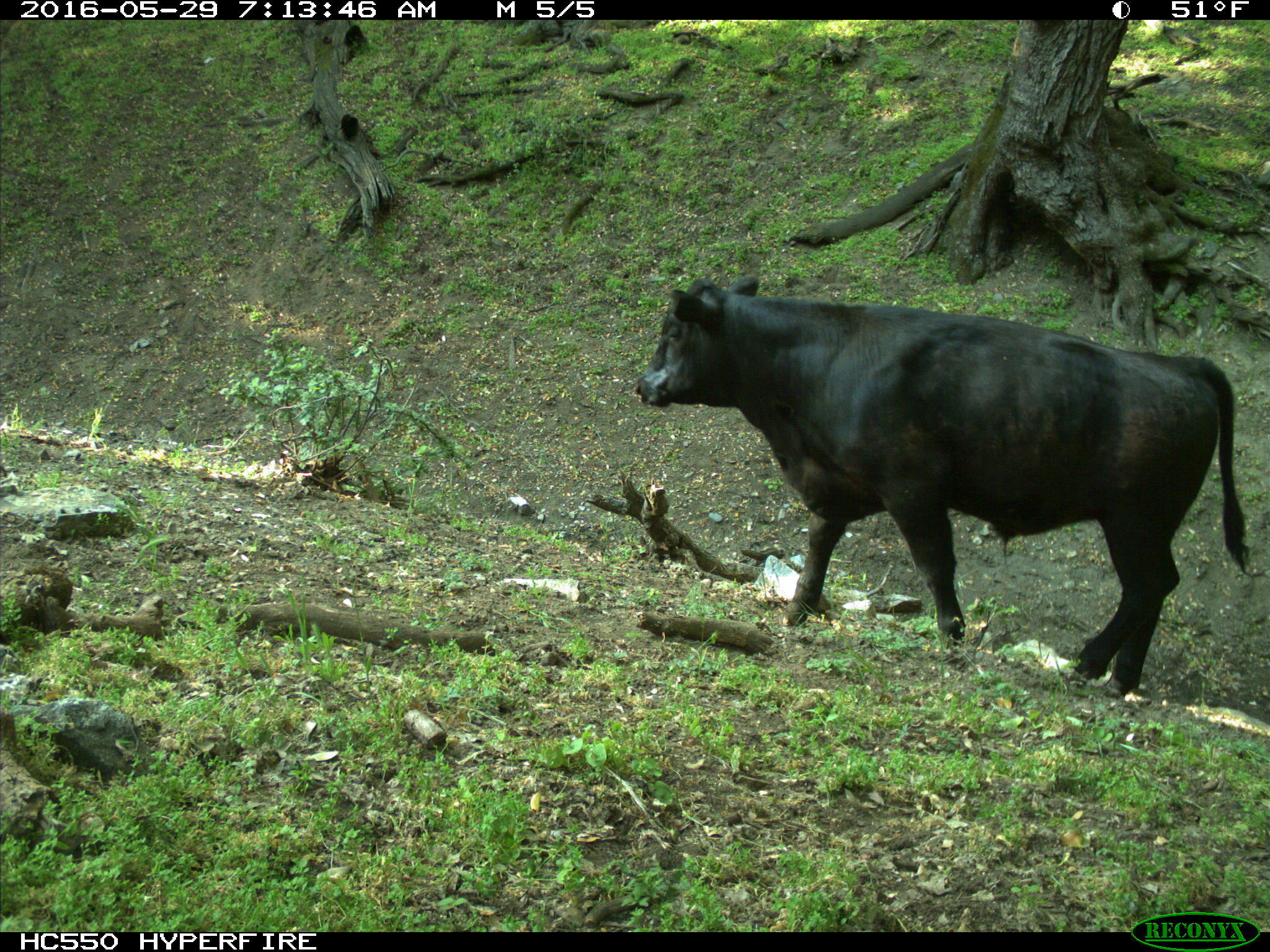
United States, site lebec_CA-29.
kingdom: Animalia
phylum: Chordata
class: Mammalia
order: Artiodactyla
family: Bovidae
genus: Bos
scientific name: Bos taurus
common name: domestic cow